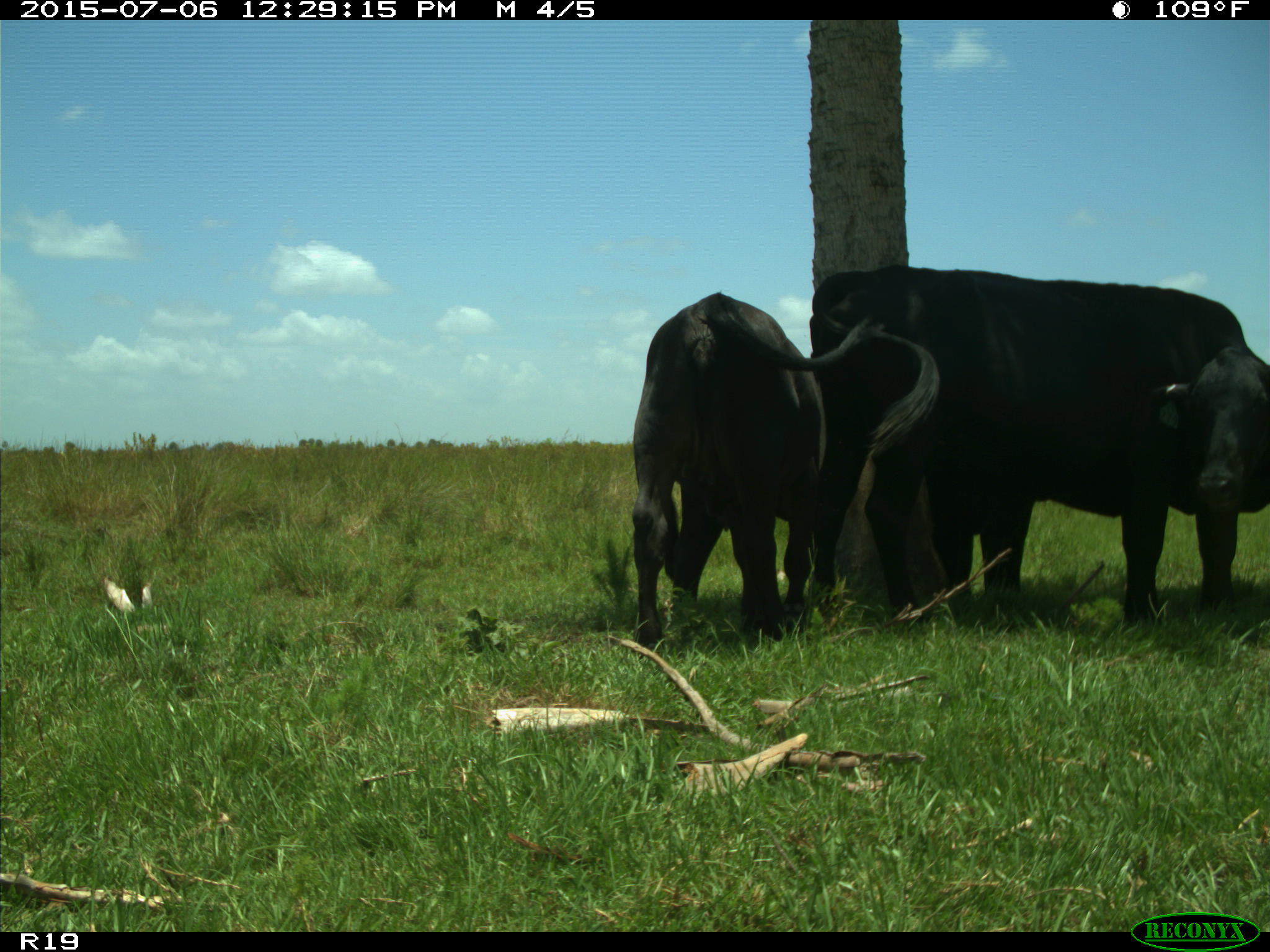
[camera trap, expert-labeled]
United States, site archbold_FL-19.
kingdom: Animalia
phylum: Chordata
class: Mammalia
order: Artiodactyla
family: Bovidae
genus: Bos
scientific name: Bos taurus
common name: domestic cow